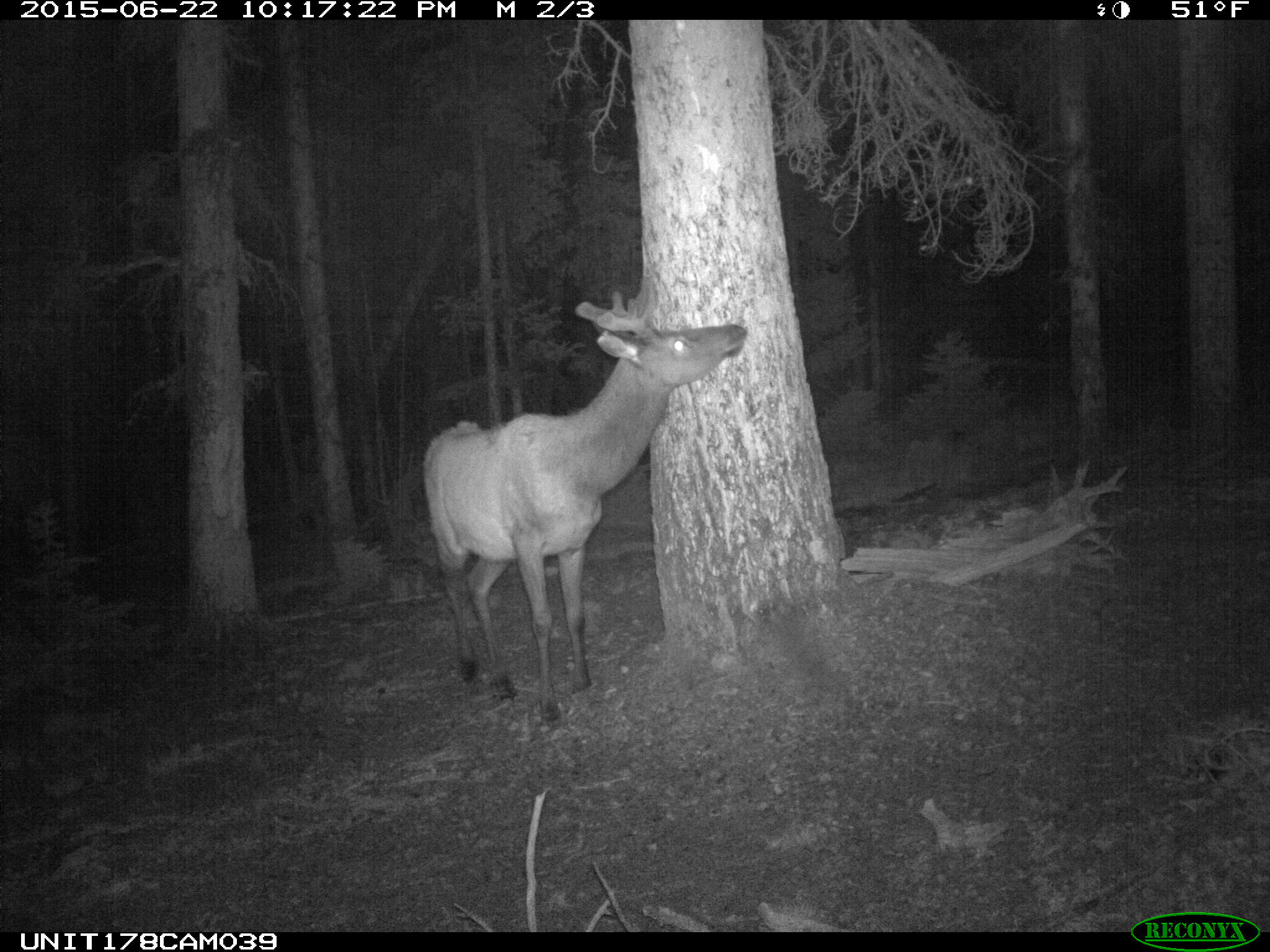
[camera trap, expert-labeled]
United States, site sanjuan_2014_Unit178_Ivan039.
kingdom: Animalia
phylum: Chordata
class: Mammalia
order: Artiodactyla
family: Cervidae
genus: Cervus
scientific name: Cervus elaphus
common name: red deer